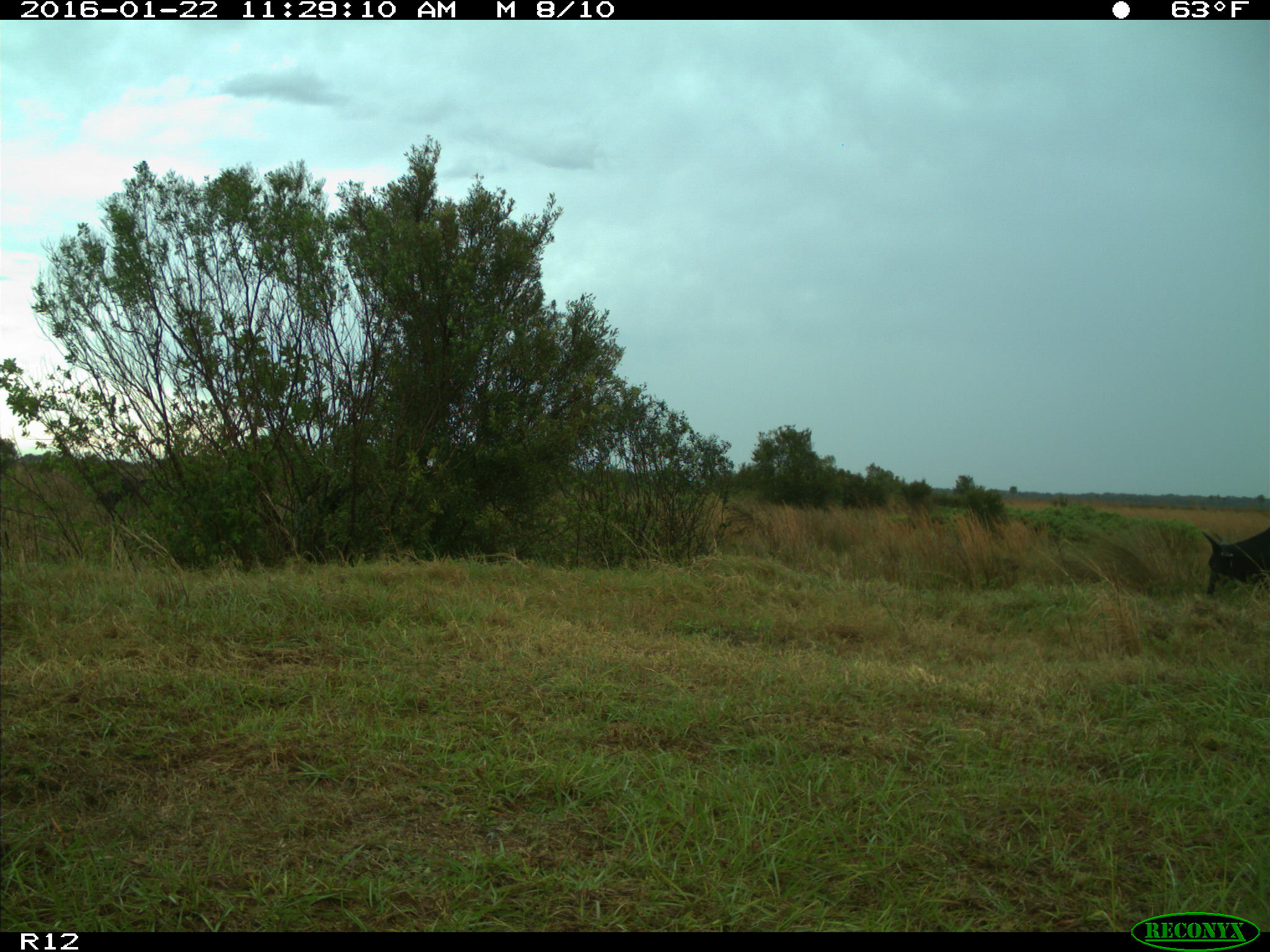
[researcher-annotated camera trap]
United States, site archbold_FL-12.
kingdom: Animalia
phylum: Chordata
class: Mammalia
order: Artiodactyla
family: Bovidae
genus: Bos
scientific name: Bos taurus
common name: domestic cow